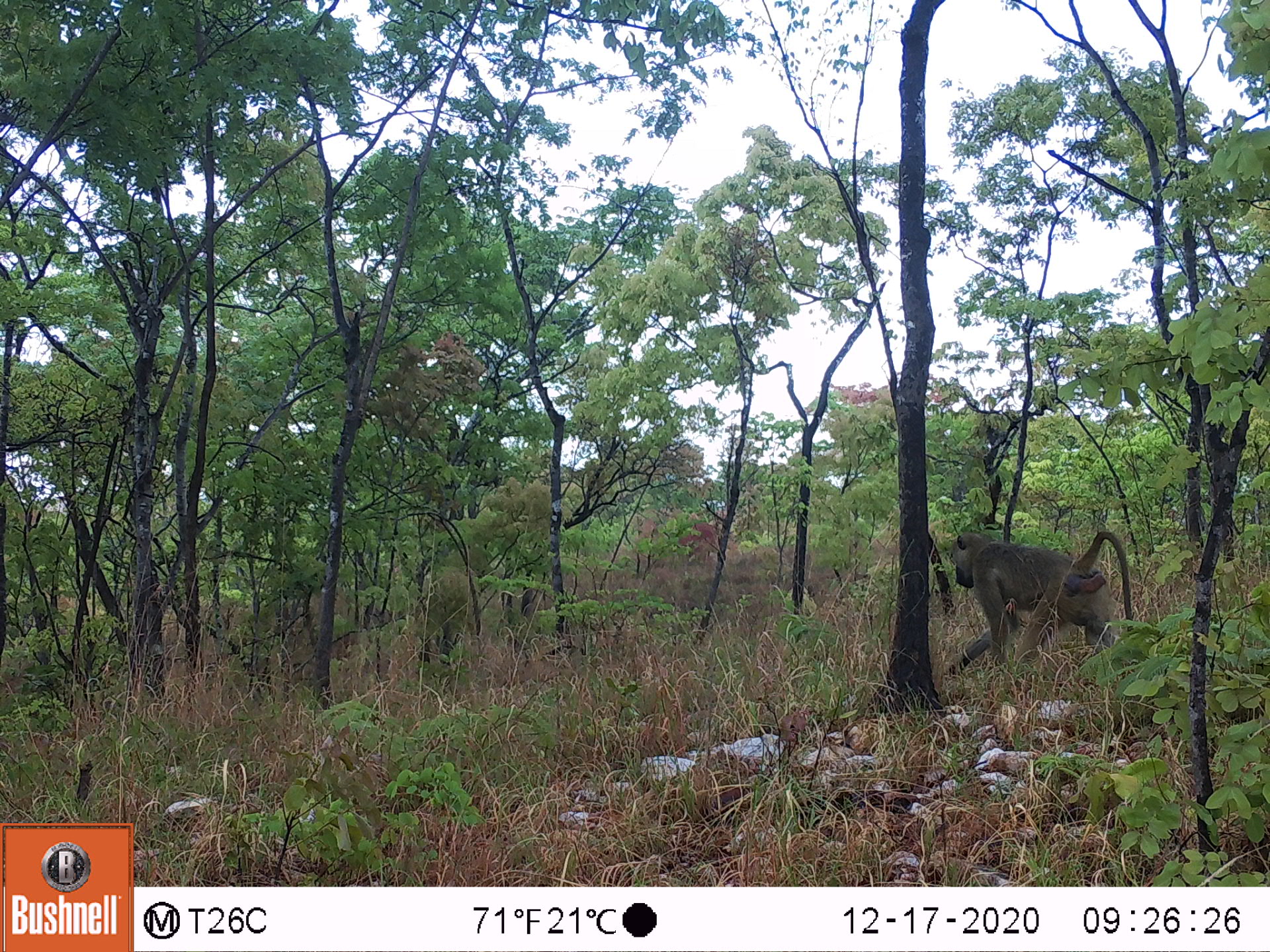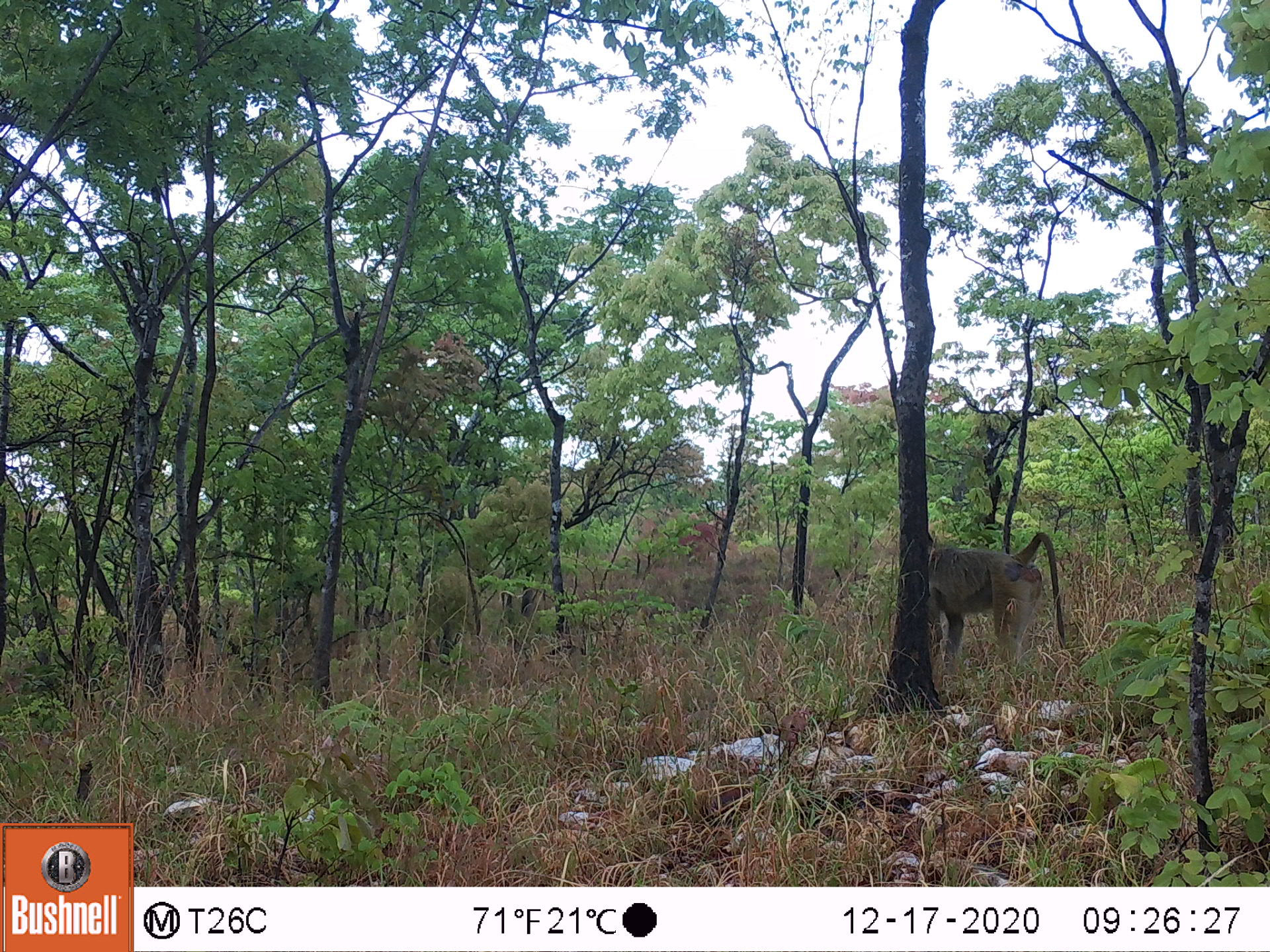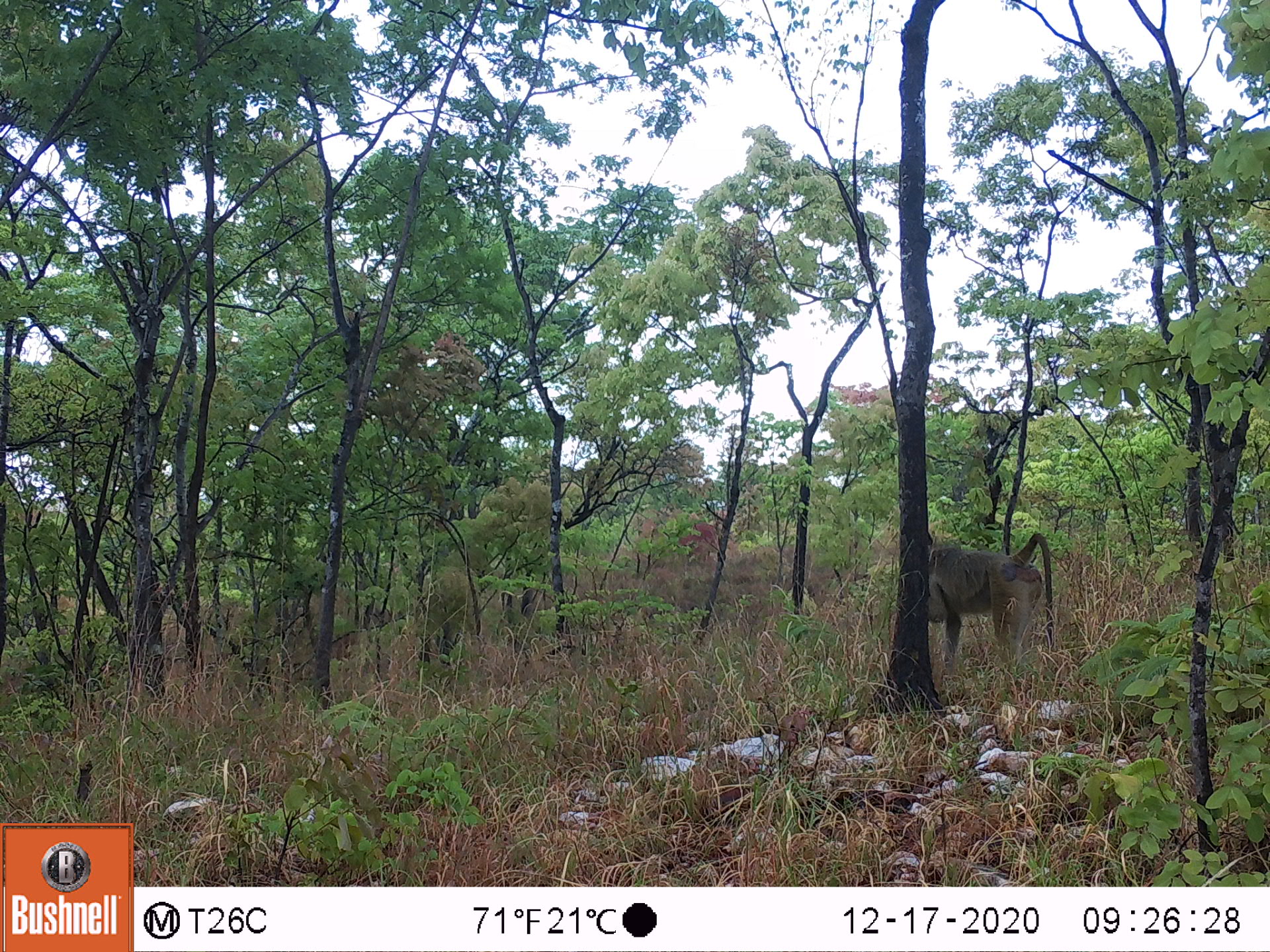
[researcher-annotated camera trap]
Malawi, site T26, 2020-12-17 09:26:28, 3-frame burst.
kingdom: Animalia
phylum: Chordata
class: Mammalia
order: Primates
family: Cercopithecidae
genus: Papio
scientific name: Papio cynocephalus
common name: yellow baboon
Yellow baboon (Papio cynocephalus), count 1.